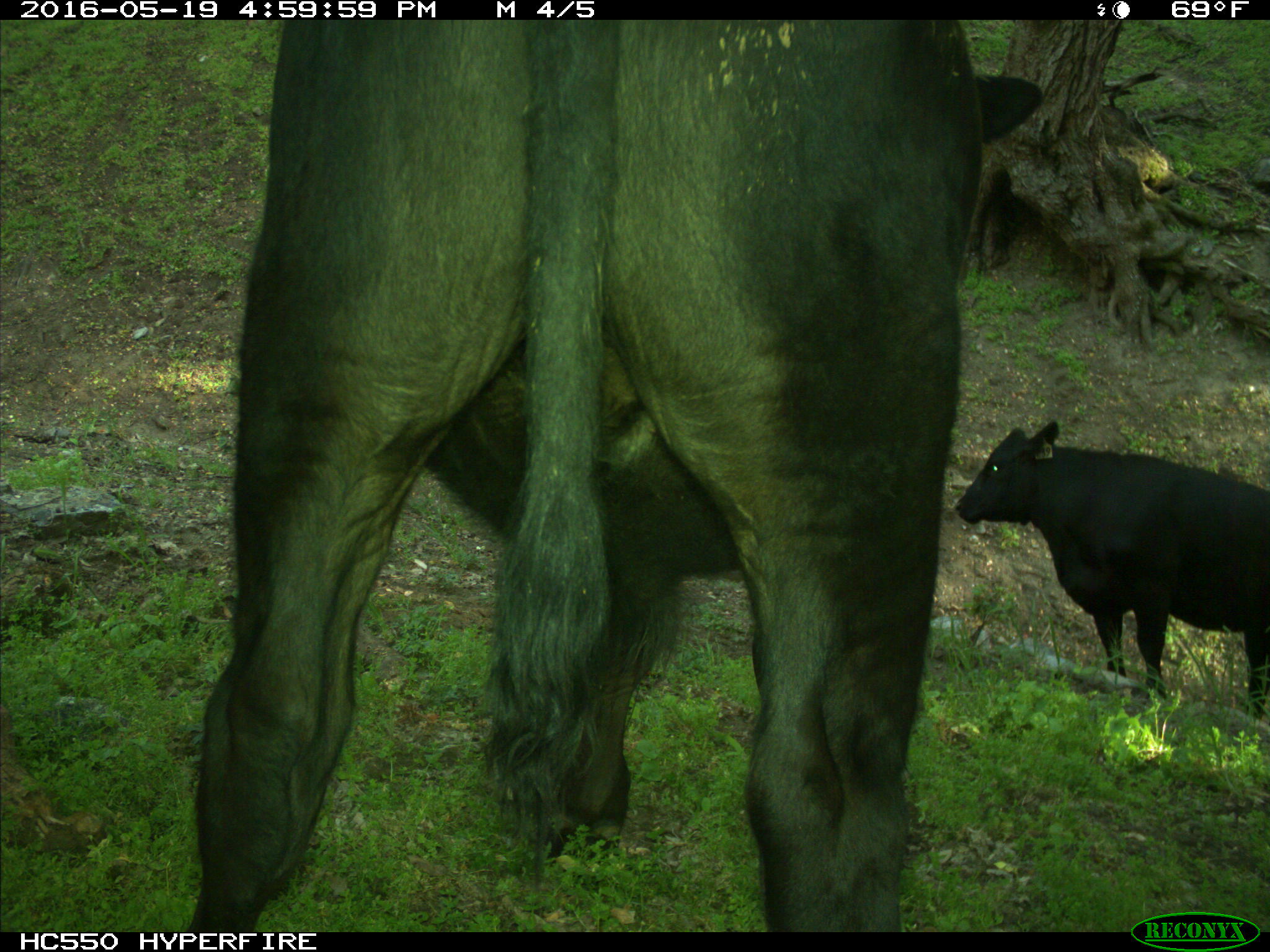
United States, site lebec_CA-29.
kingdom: Animalia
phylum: Chordata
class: Mammalia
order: Artiodactyla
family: Bovidae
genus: Bos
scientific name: Bos taurus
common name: domestic cow